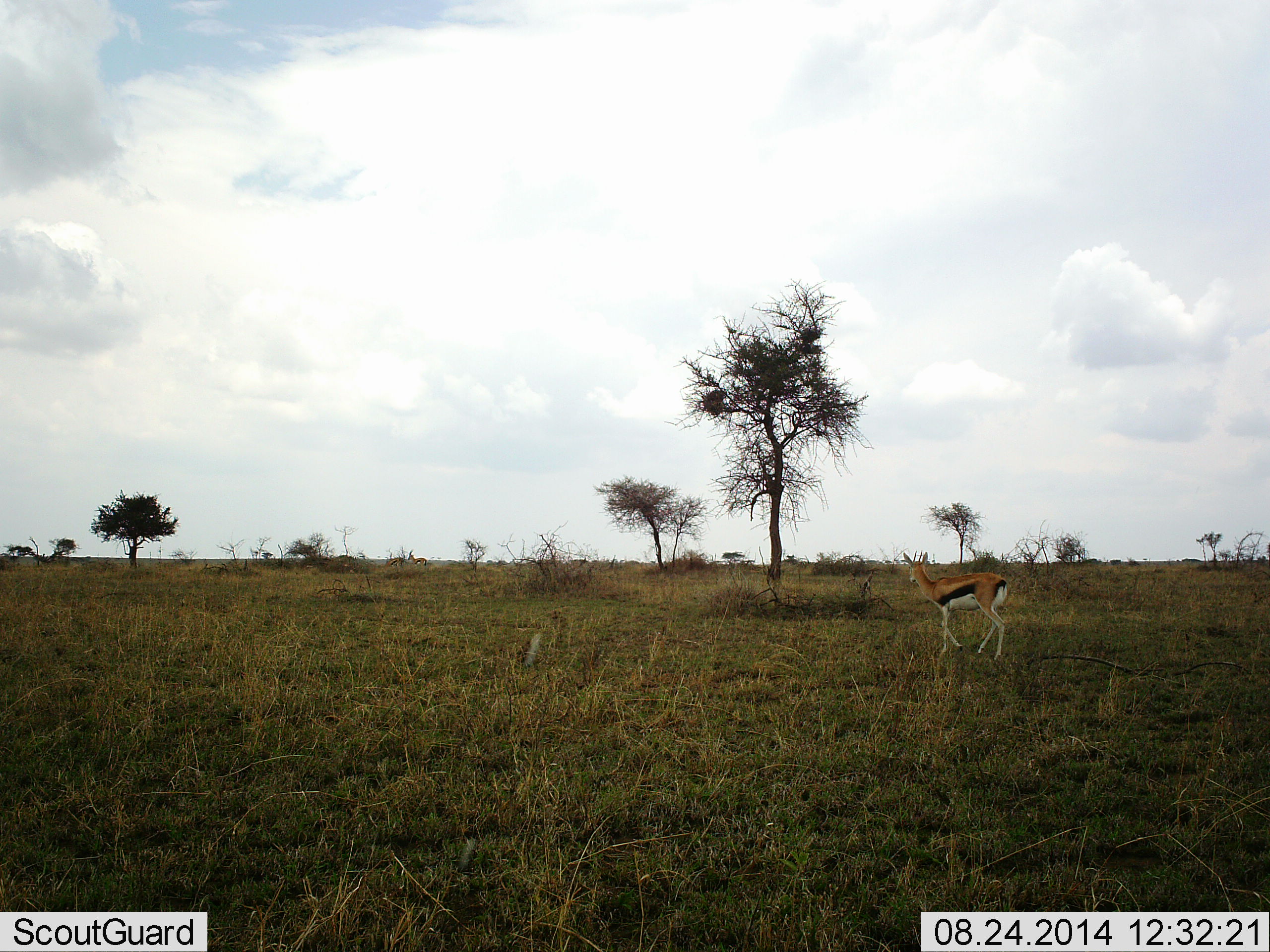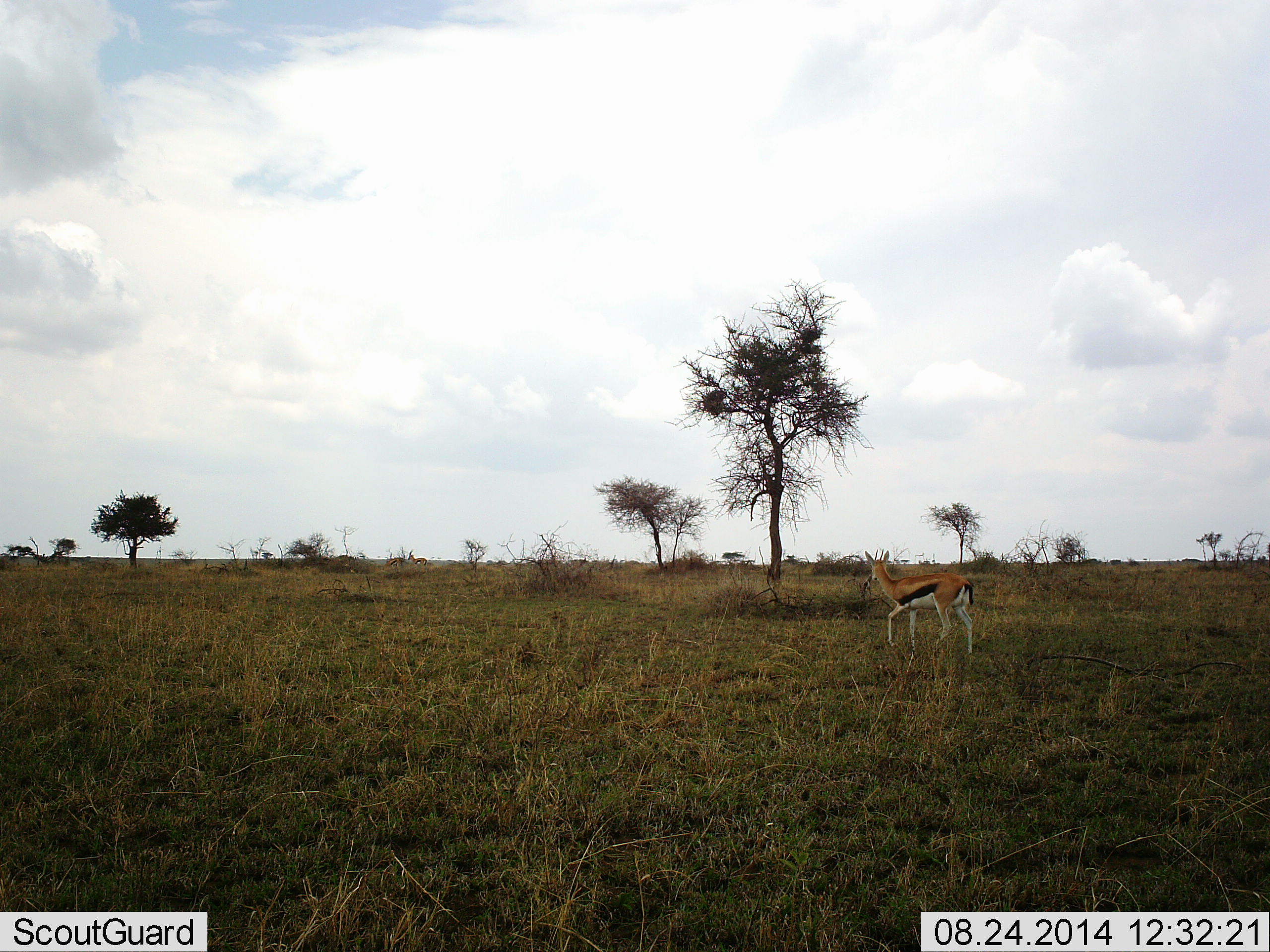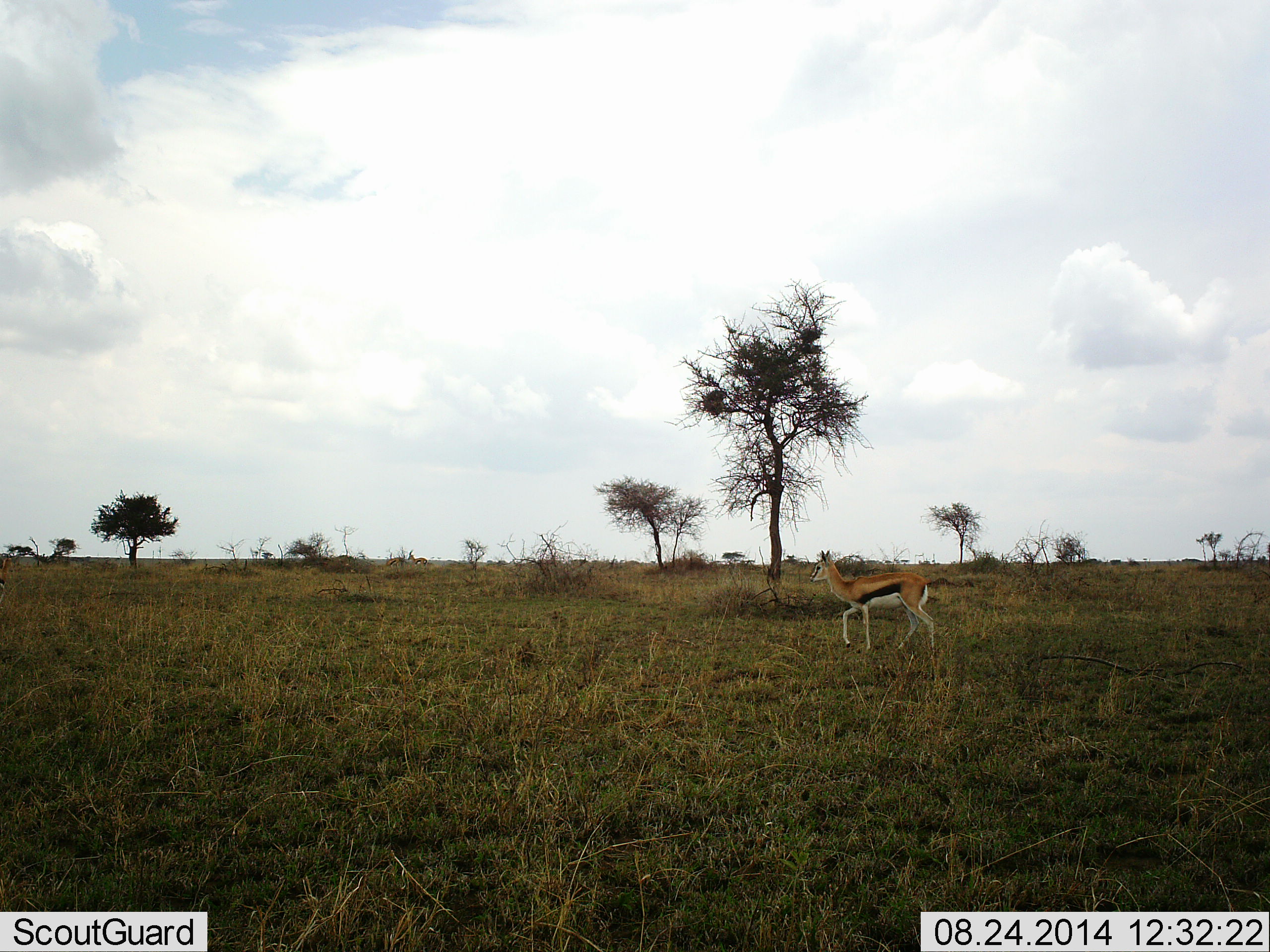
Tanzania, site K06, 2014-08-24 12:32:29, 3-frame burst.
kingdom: Animalia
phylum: Chordata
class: Mammalia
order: Artiodactyla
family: Bovidae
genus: Eudorcas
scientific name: Eudorcas thomsonii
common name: thomson's gazelle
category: gazellethomsons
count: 1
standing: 10%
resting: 0%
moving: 90%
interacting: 0%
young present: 0%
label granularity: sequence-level